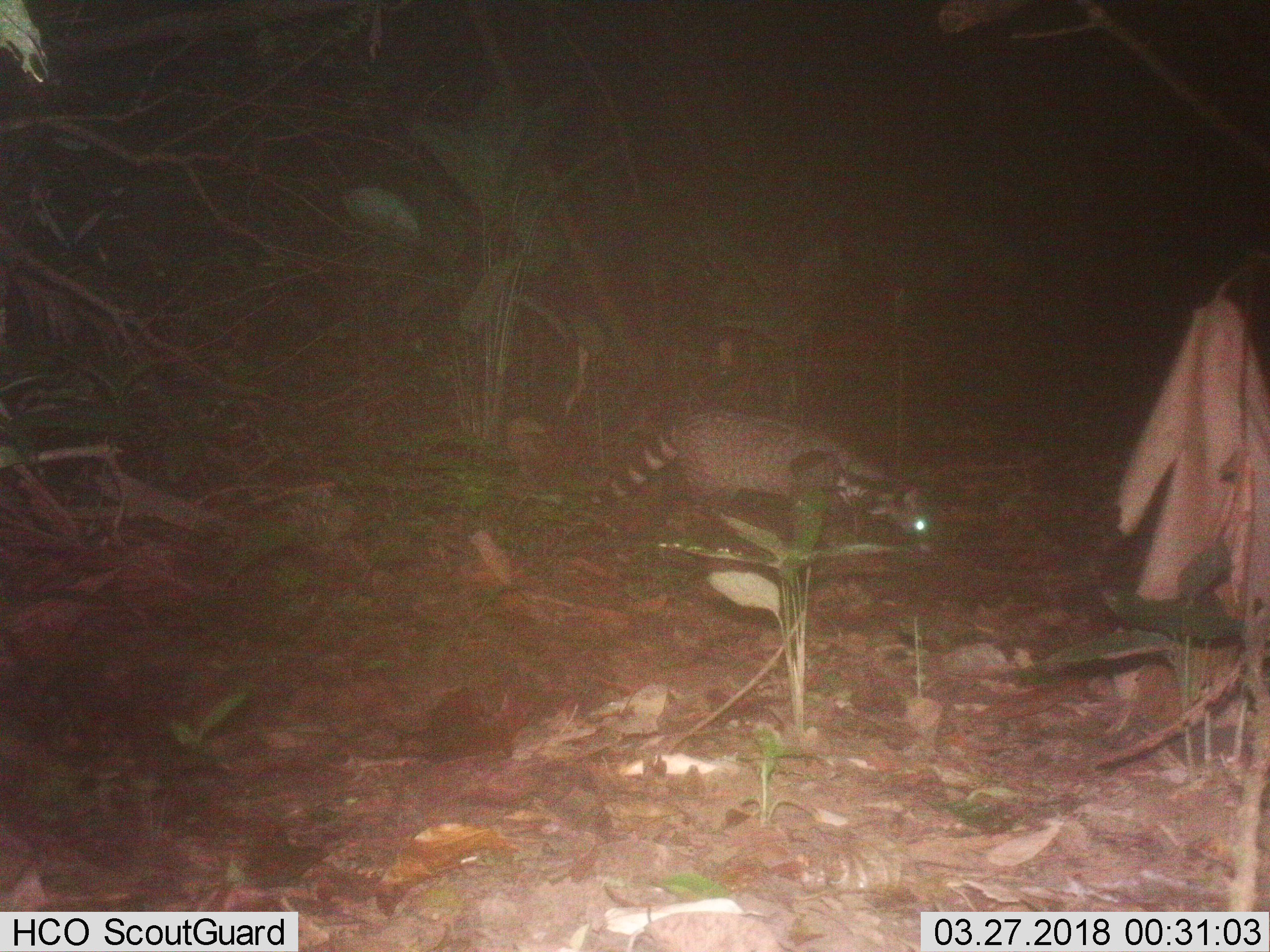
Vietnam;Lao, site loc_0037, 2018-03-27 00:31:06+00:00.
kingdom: Animalia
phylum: Chordata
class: Mammalia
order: Carnivora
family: Viverridae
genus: Viverra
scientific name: Viverra zibetha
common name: large indian civet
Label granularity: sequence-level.